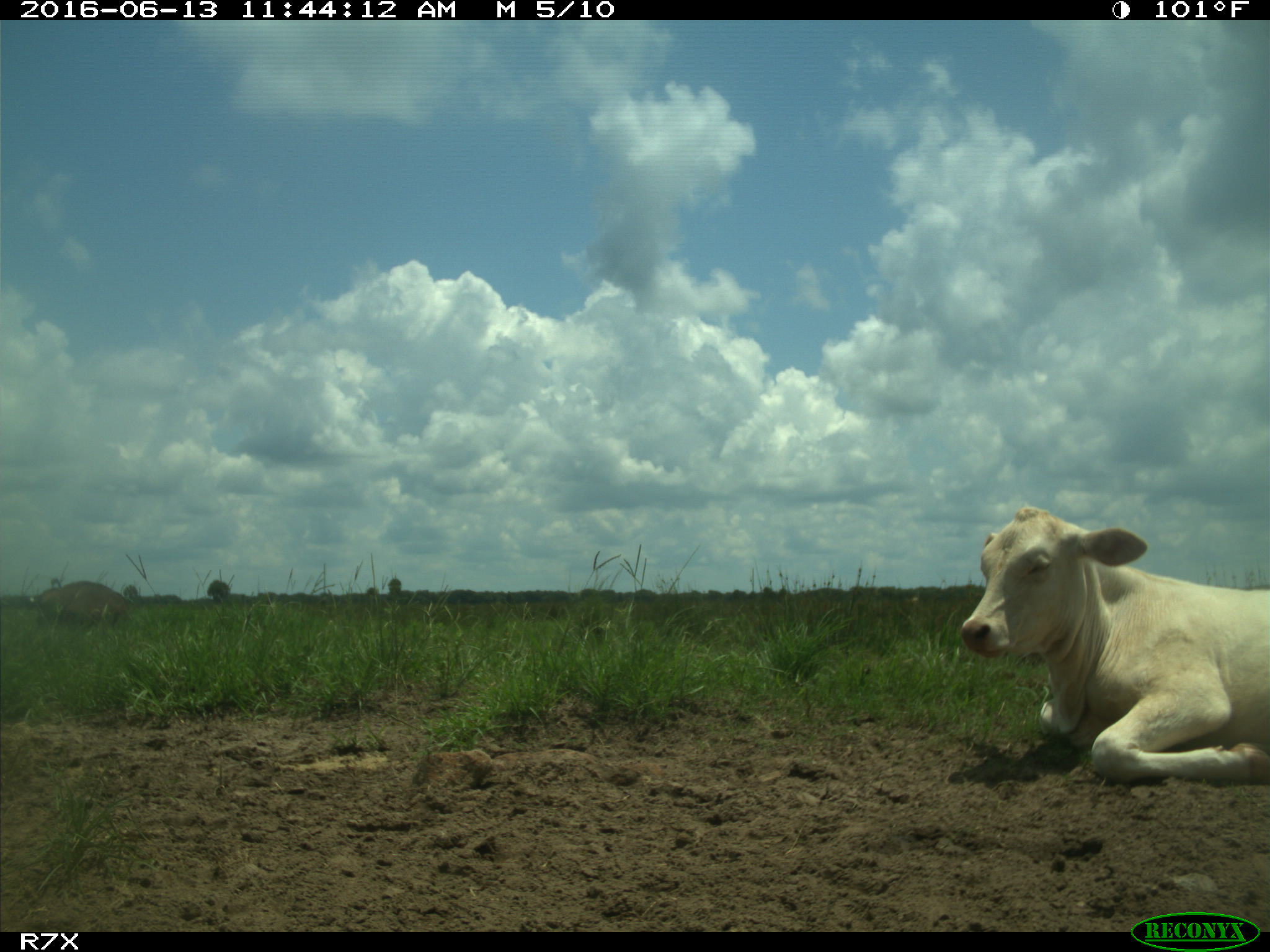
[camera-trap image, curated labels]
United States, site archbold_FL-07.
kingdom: Animalia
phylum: Chordata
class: Mammalia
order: Artiodactyla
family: Bovidae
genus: Bos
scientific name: Bos taurus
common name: domestic cow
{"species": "Bos taurus (domestic cow)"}